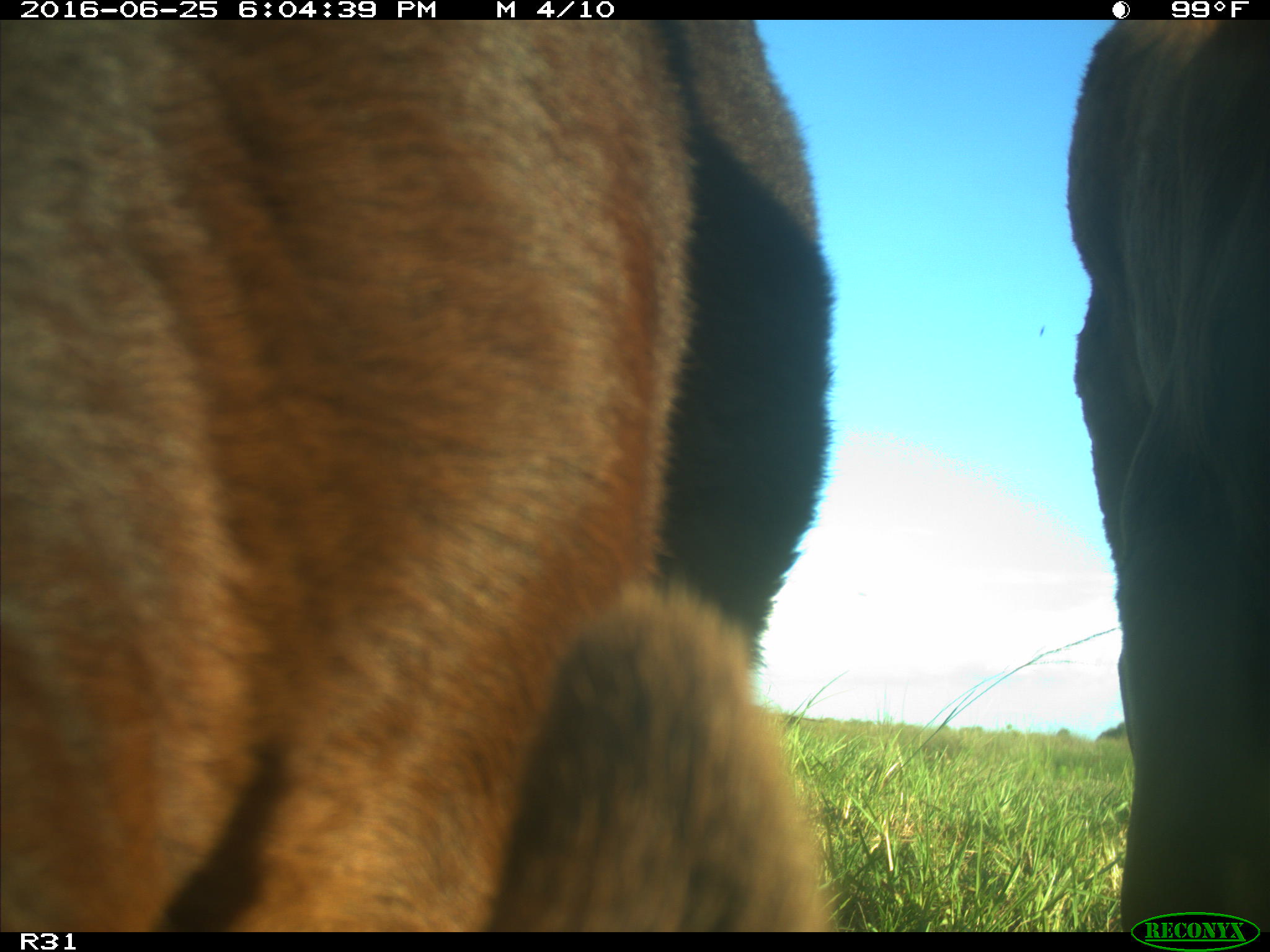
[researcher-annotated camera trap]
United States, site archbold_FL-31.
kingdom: Animalia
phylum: Chordata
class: Mammalia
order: Artiodactyla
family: Bovidae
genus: Bos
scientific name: Bos taurus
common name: domestic cow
Bos taurus (domestic cow).